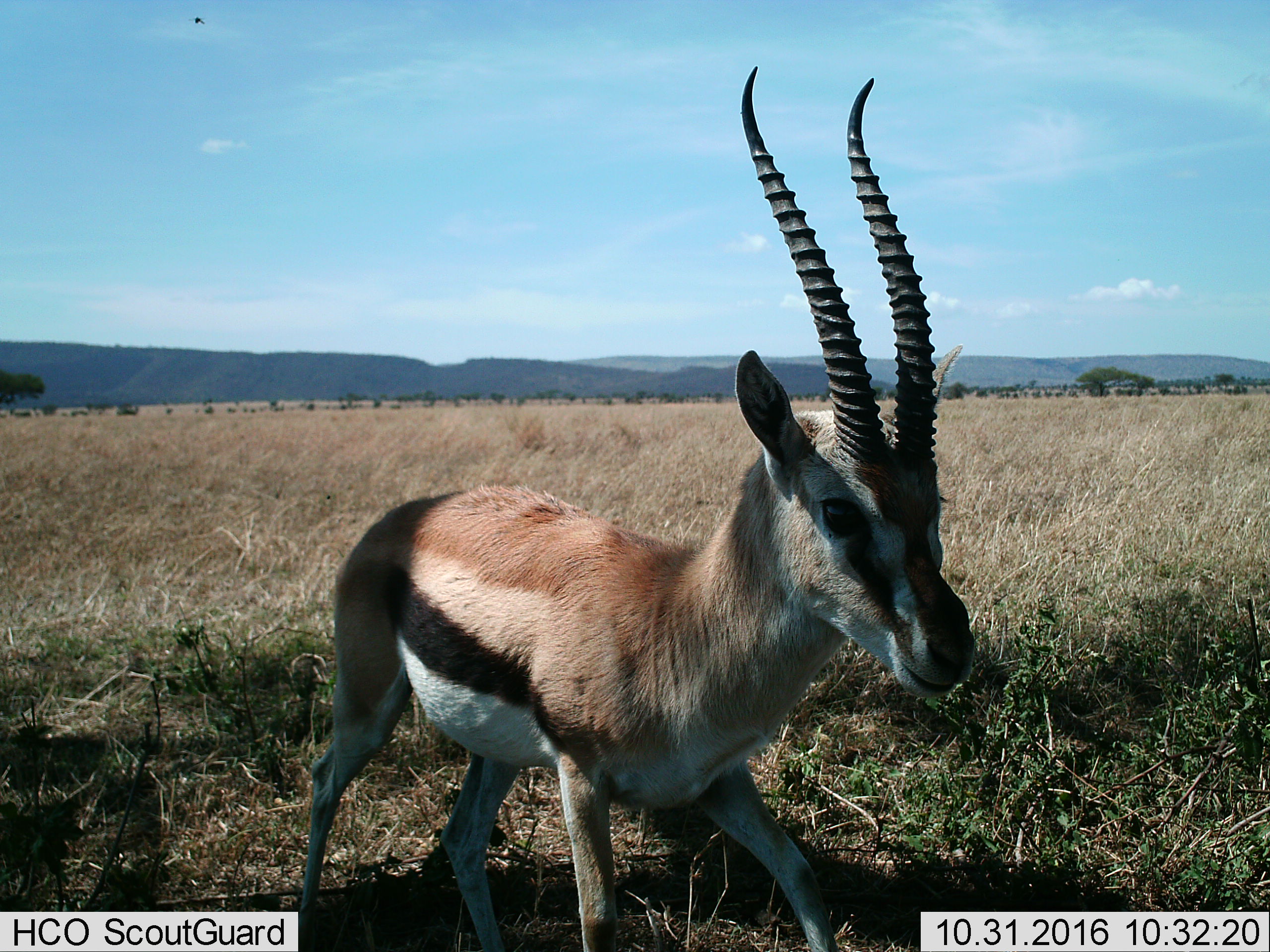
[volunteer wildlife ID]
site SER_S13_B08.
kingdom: Animalia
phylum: Chordata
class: Mammalia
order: Artiodactyla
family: Bovidae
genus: Eudorcas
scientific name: Eudorcas thomsonii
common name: thomson's gazelle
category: gazellethomsons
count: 1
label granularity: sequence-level